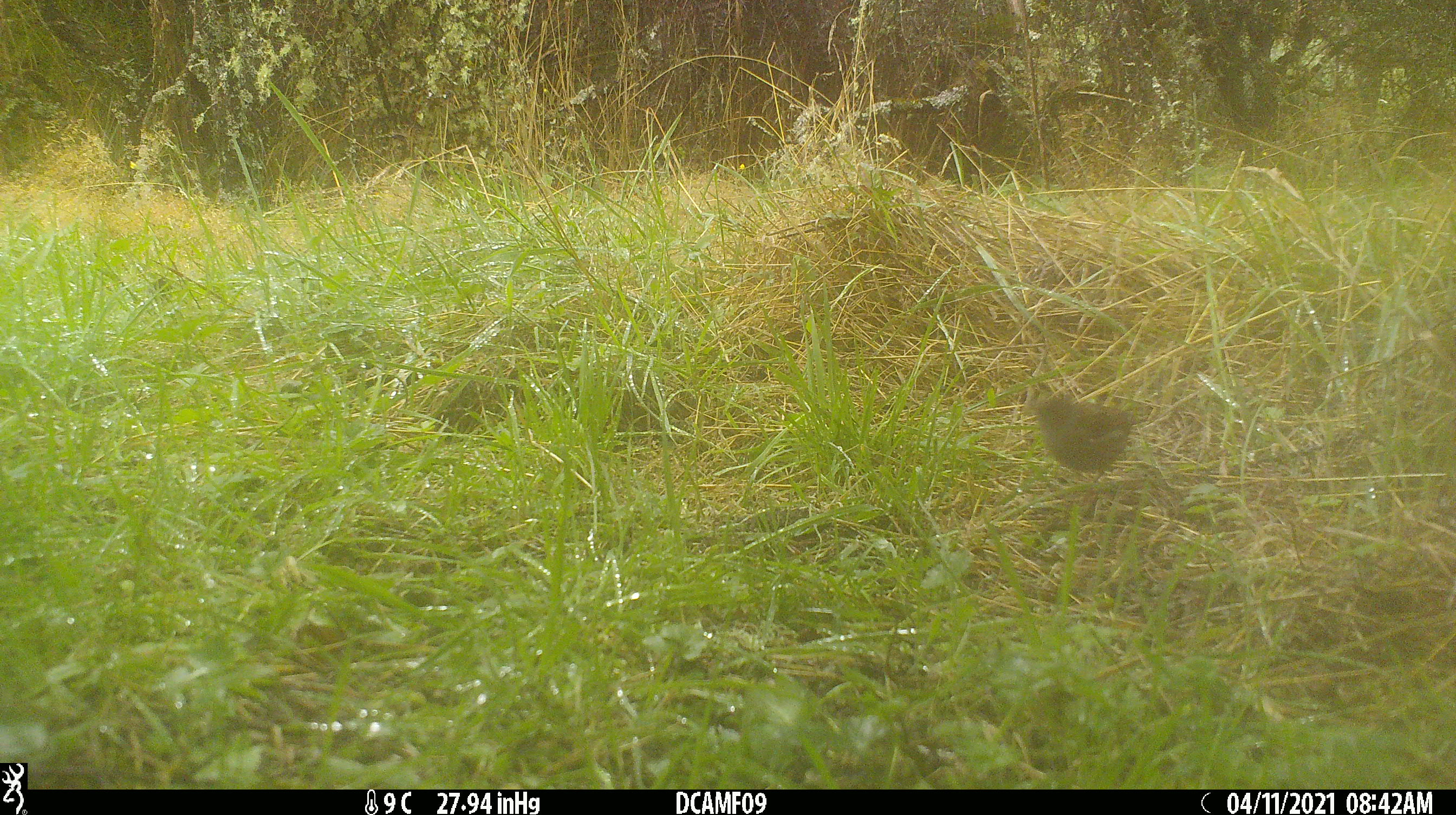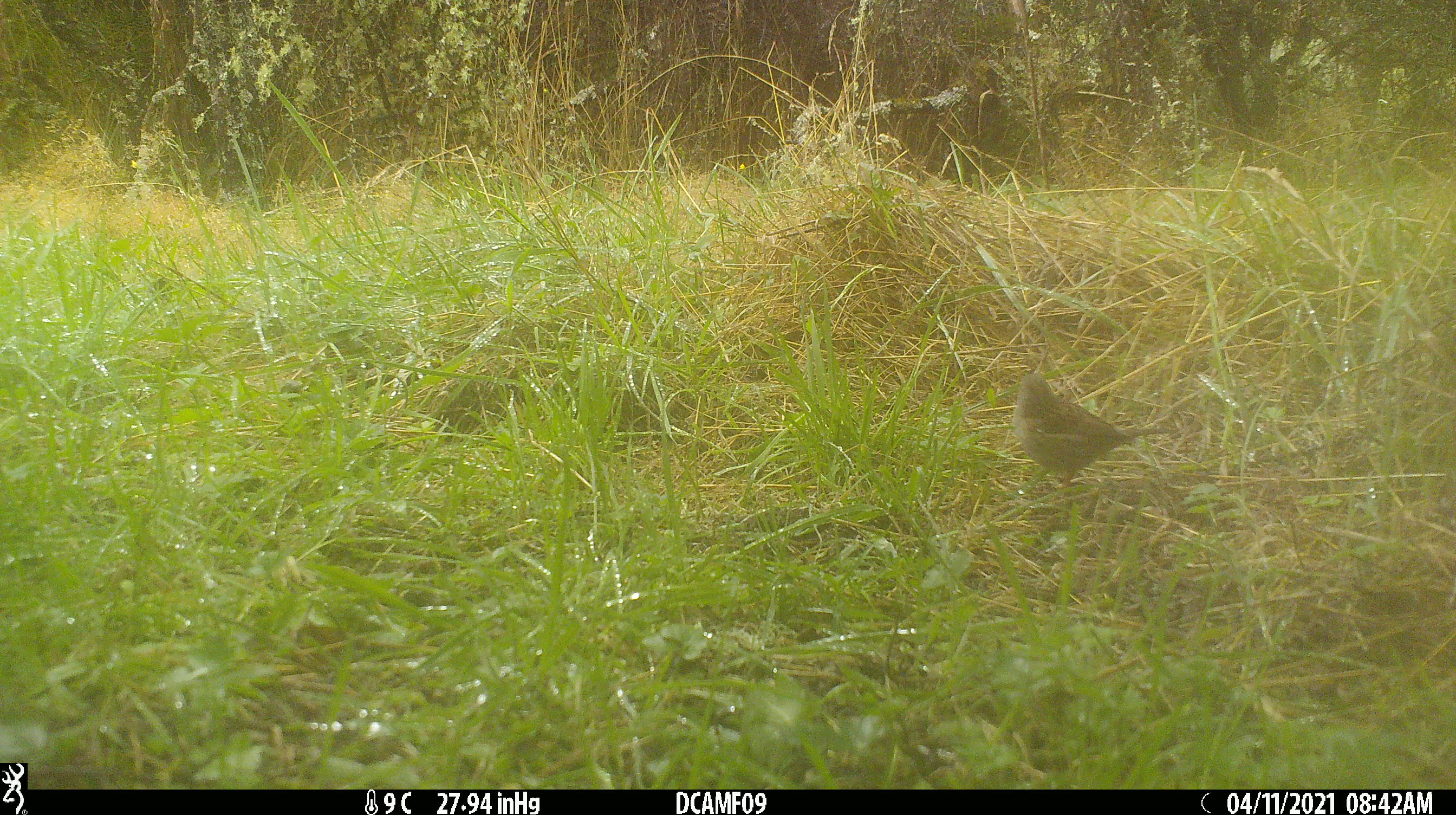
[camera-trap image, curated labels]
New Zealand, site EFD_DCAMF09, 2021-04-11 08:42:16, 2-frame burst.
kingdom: Animalia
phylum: Chordata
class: Aves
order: Passeriformes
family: Prunellidae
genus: Prunella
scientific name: Prunella modularis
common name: dunnock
Dunnock (Prunella modularis).